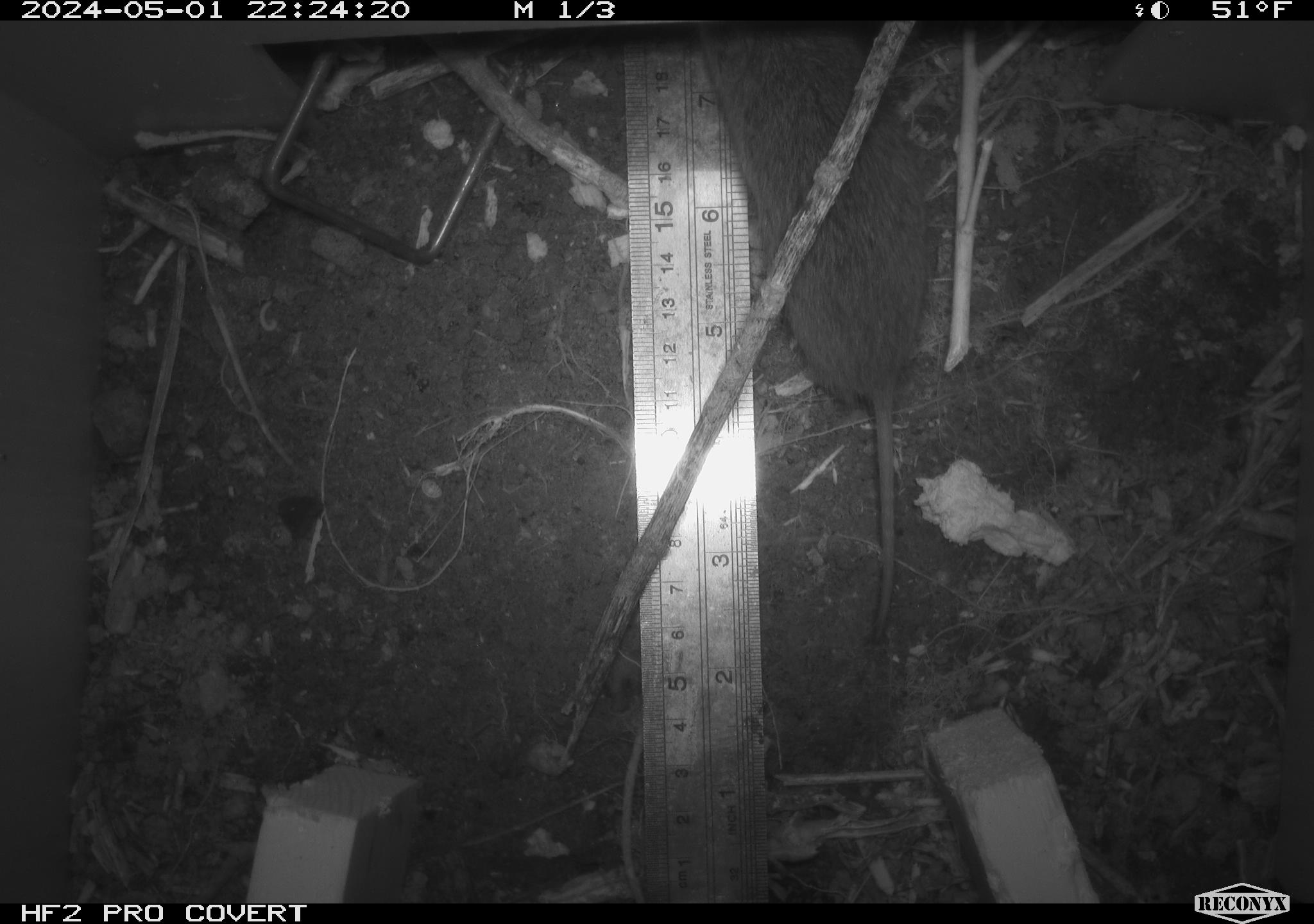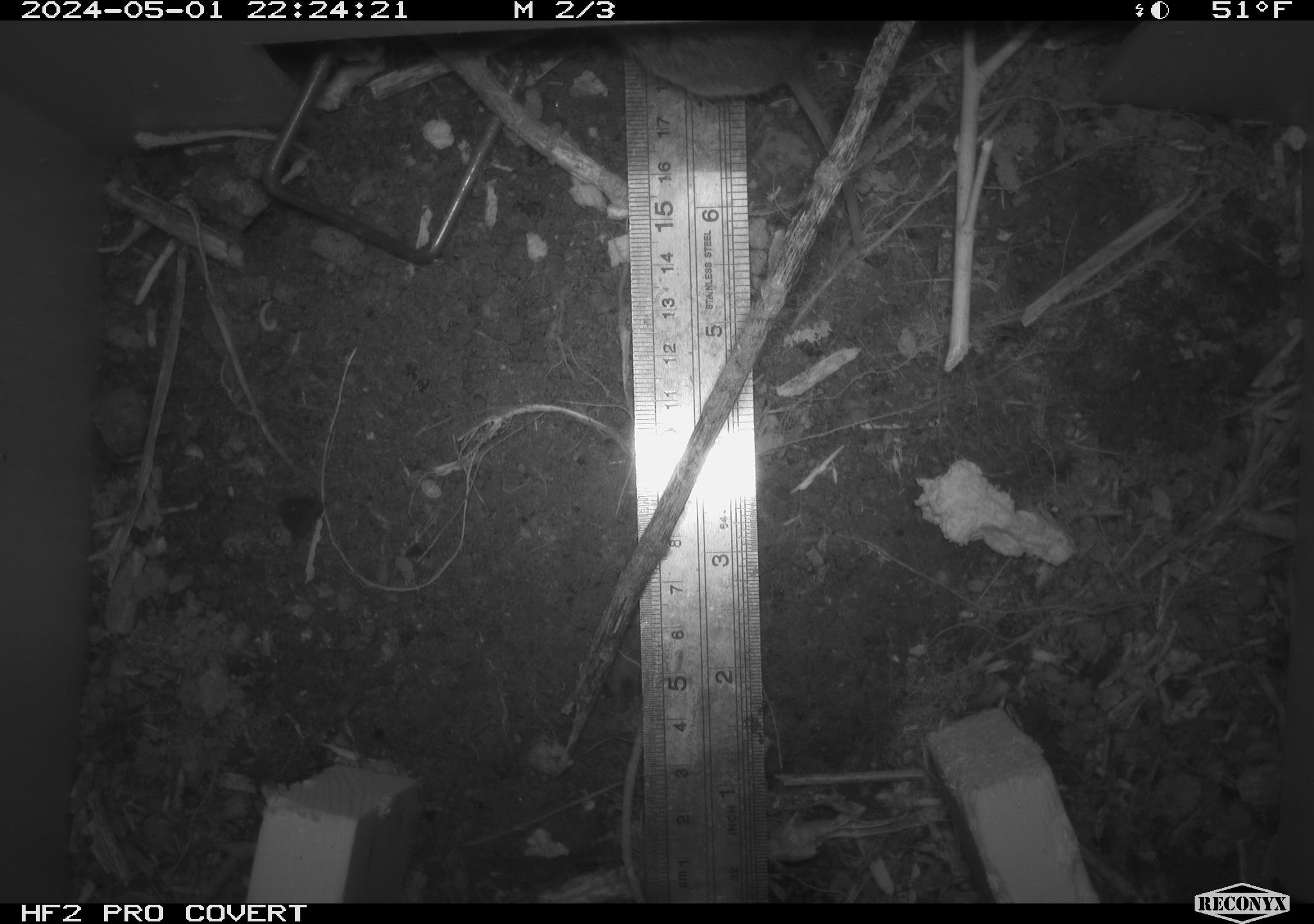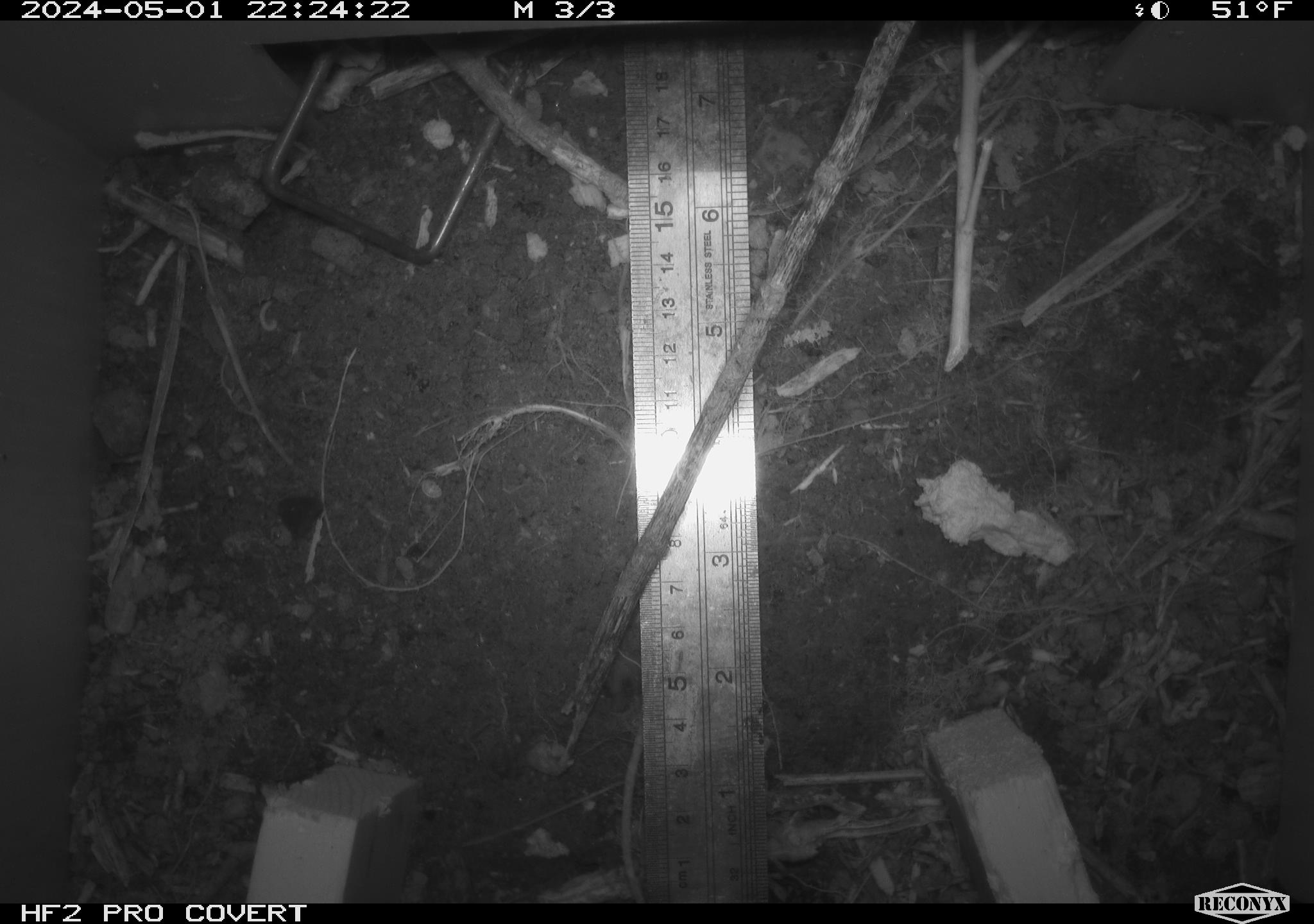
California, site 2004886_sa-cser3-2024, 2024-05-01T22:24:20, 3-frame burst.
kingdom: Animalia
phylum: Chordata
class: Mammalia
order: Rodentia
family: Cricetidae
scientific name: Cricetidae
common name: hamsters, voles, lemmings, and allies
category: cricetidae family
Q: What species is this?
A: Cricetidae family (hamsters, voles, lemmings, and allies) (Cricetidae).